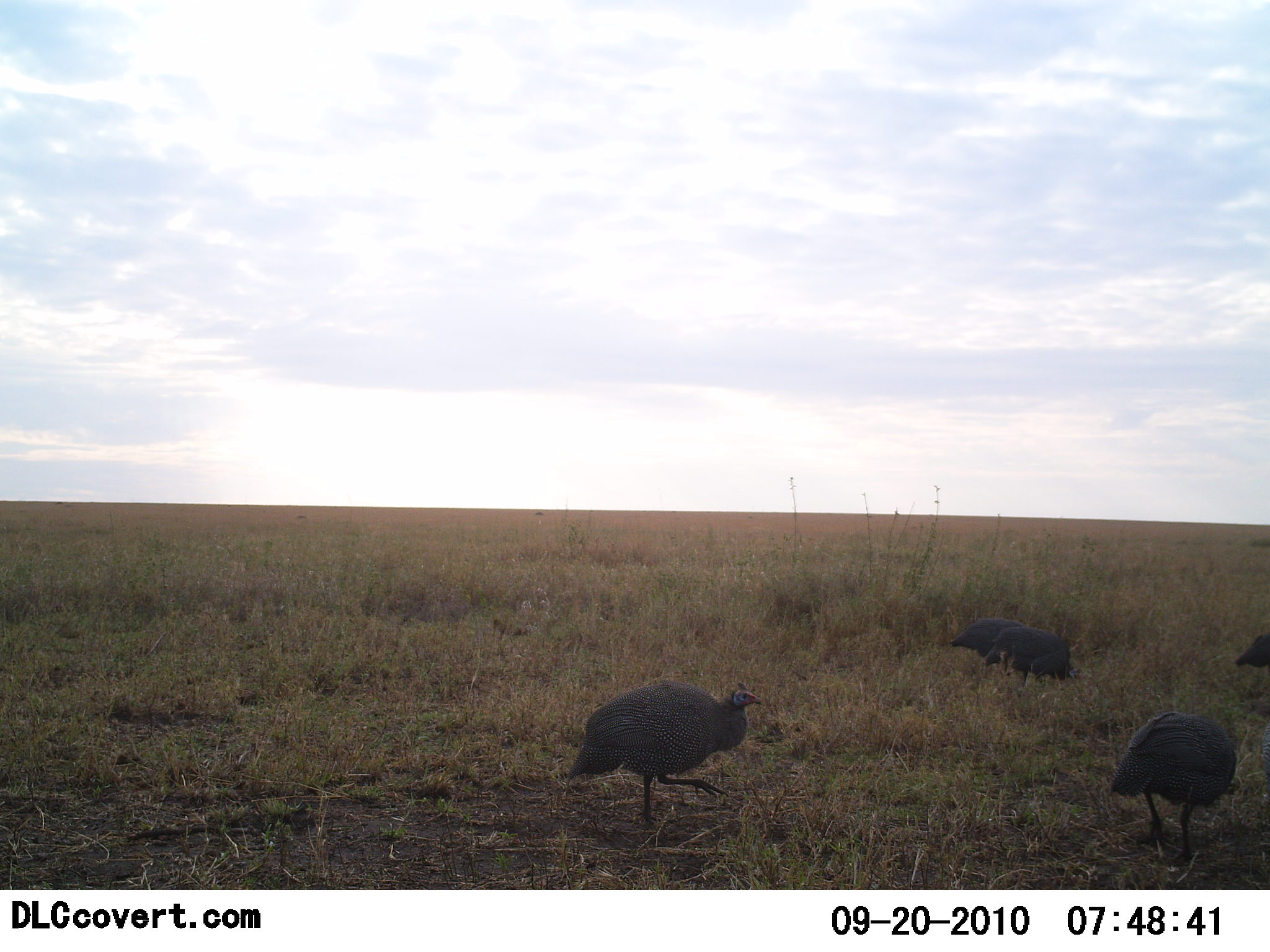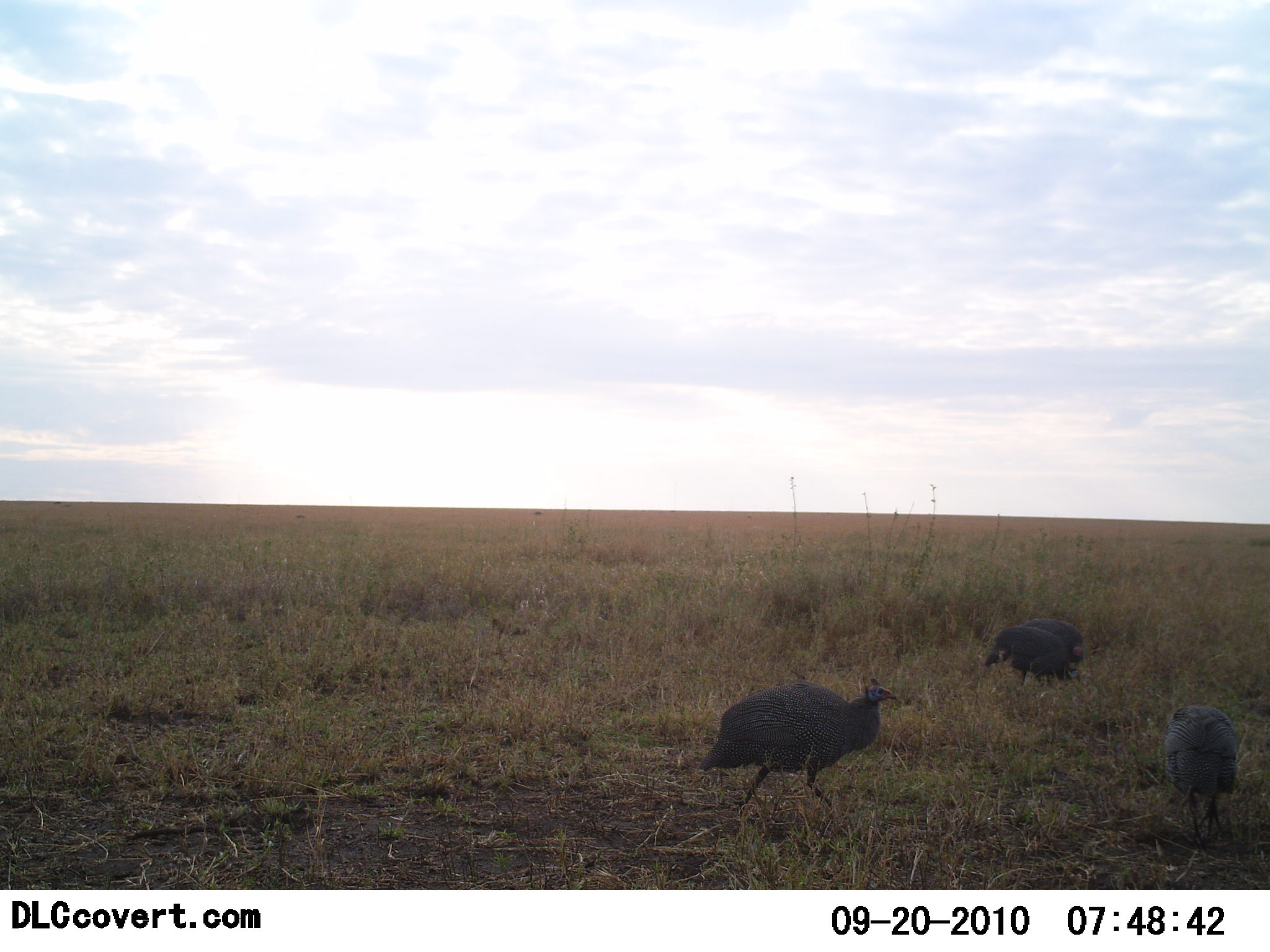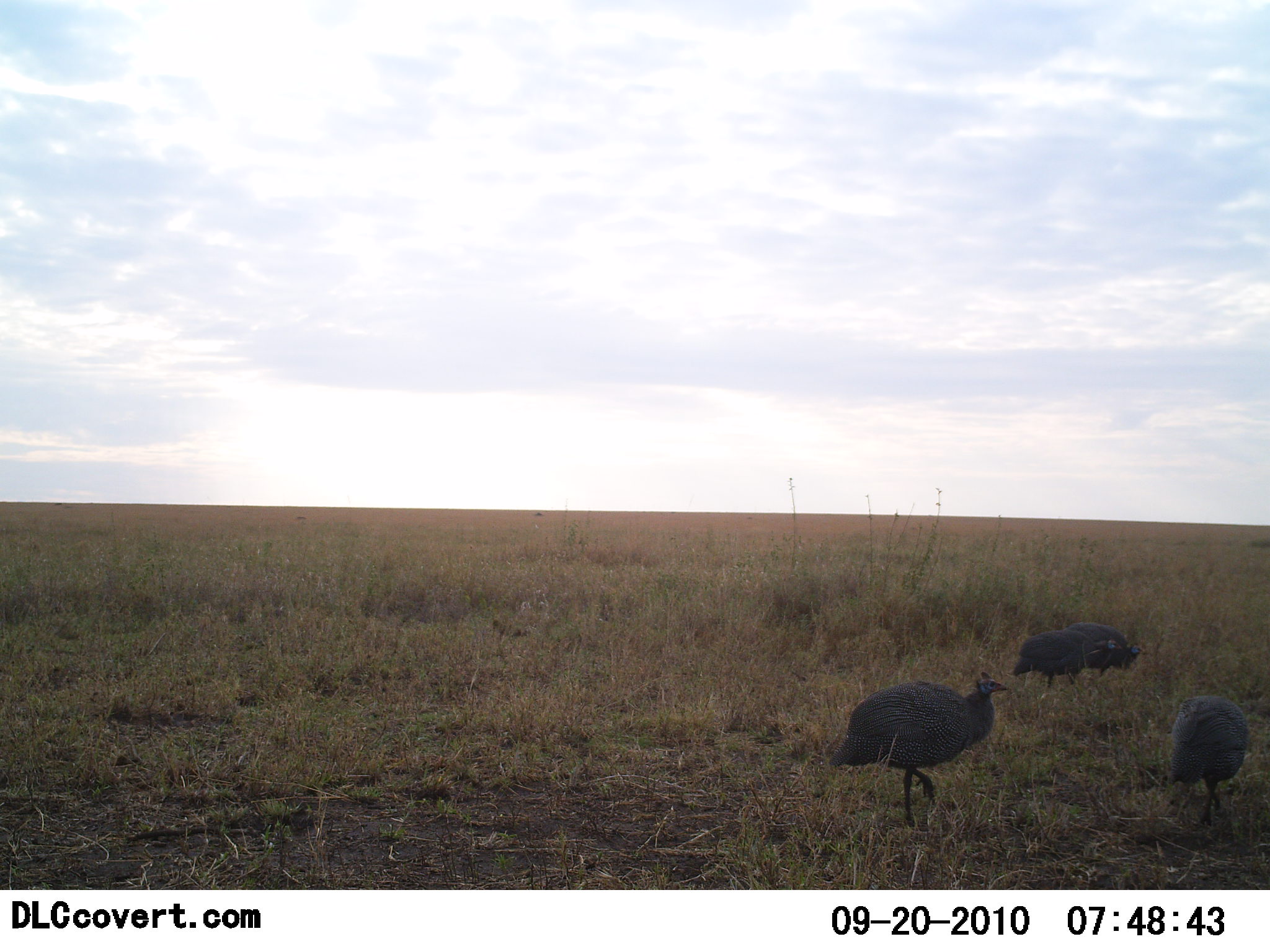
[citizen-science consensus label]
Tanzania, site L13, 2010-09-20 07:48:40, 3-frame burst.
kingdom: Animalia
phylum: Chordata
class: Aves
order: Galliformes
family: Numididae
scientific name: Numididae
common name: guinea fowl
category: guineafowl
Guineafowl (guinea fowl) (Numididae), count 5. Behavior (volunteer vote fractions): standing 7%, resting 0%, moving 93%, interacting 0%. Young present (vote fraction): 0%. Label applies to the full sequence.